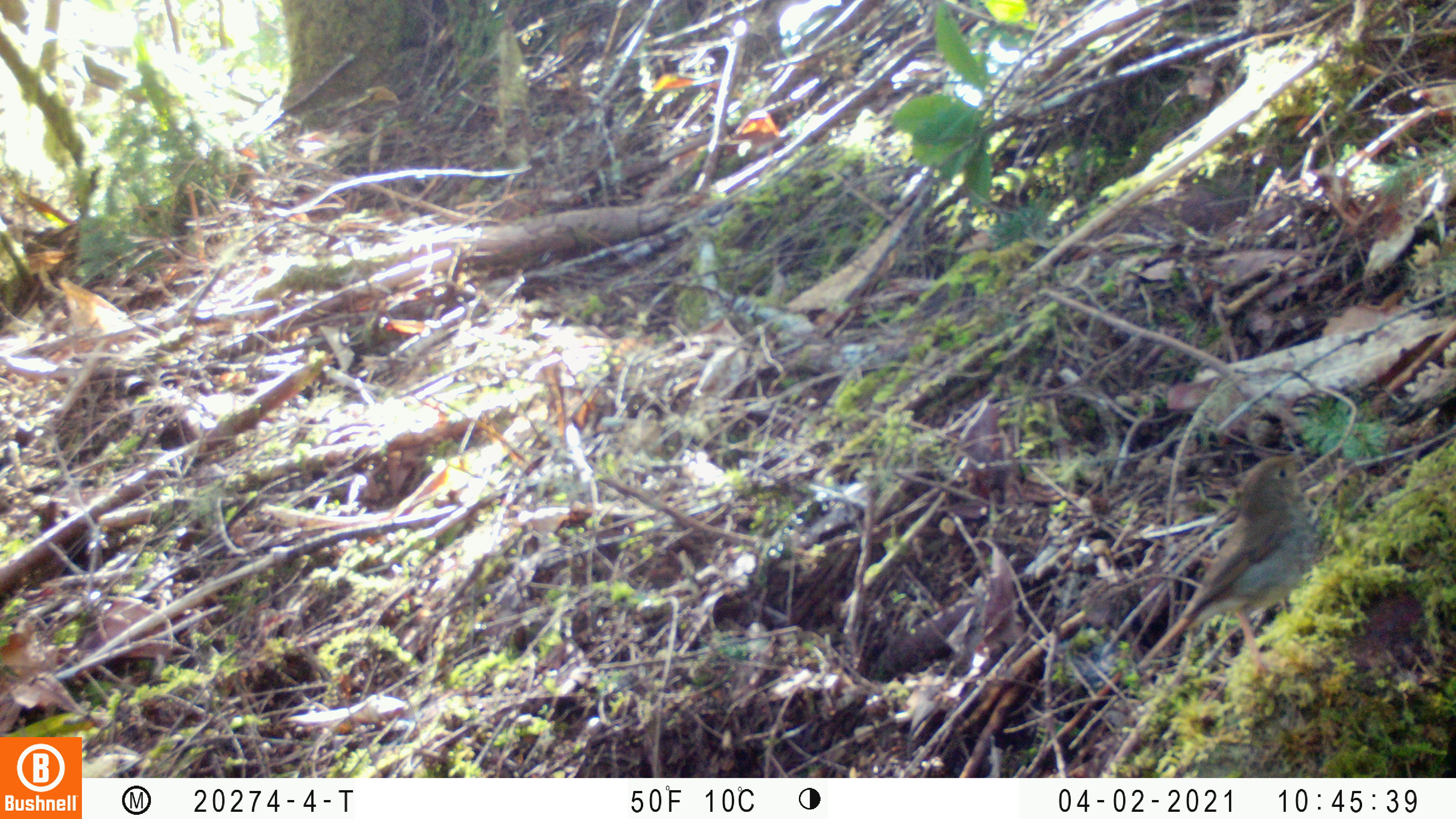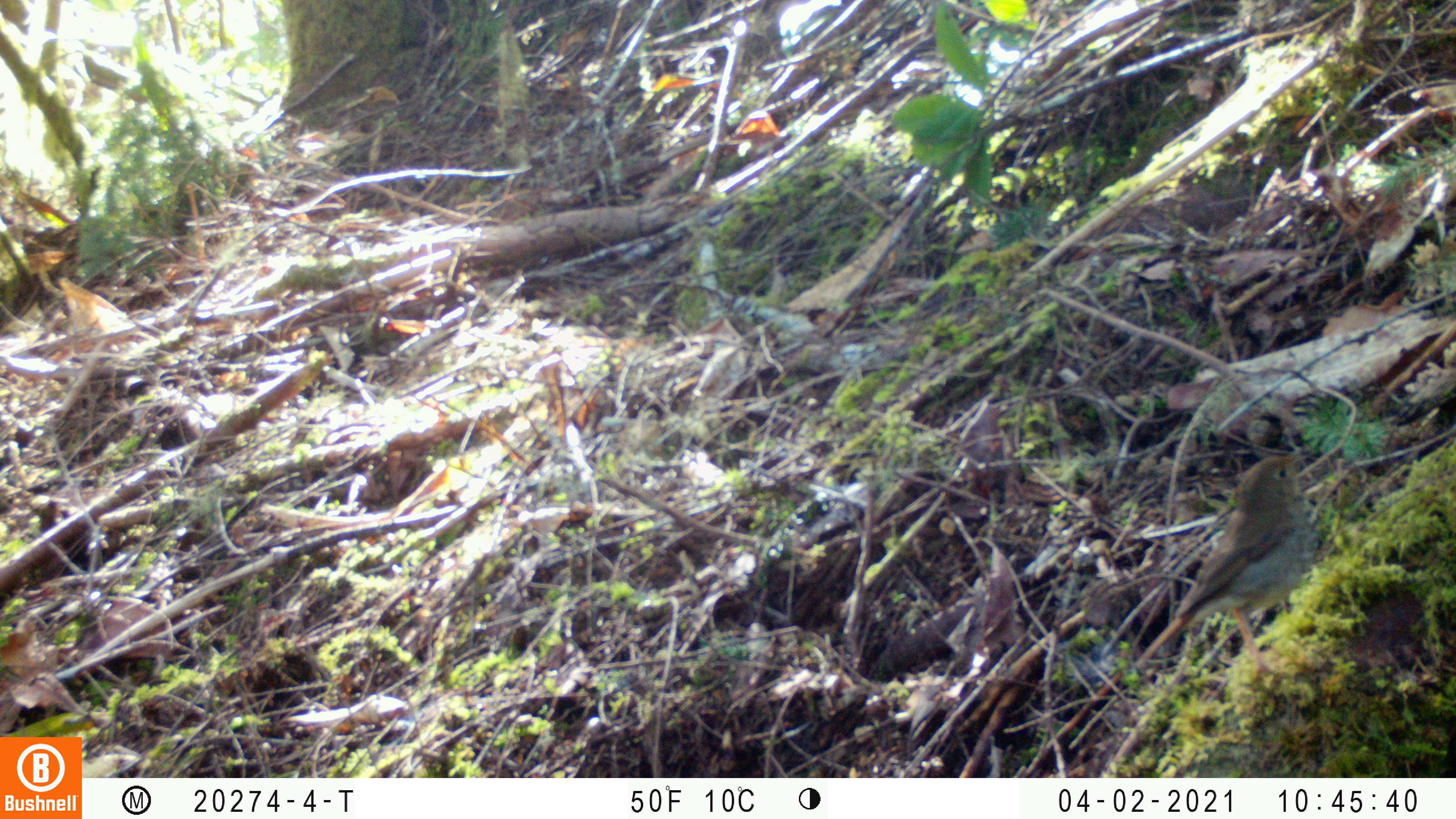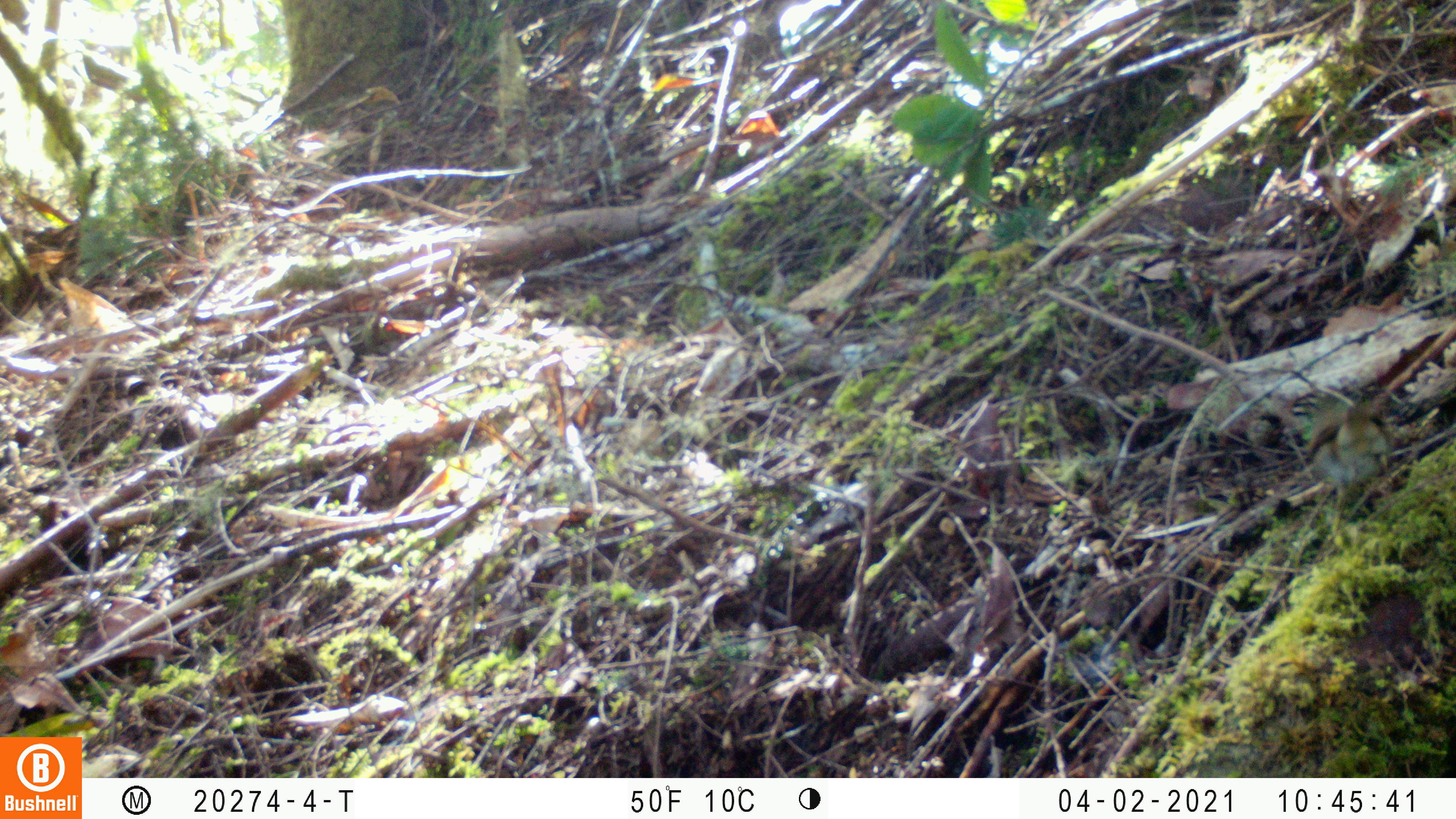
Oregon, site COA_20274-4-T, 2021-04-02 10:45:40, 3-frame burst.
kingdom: Animalia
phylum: Chordata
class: Aves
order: Passeriformes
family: Turdidae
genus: Catharus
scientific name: Catharus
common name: brown thrushes and nightingale-thrushes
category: catharus species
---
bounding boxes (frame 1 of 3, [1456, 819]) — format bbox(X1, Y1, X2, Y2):
catharus species: bbox(1130, 447, 1332, 675)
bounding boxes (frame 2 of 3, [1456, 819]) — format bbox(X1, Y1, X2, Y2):
catharus species: bbox(1126, 442, 1323, 679)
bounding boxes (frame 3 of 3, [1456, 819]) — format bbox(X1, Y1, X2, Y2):
catharus species: bbox(1293, 395, 1404, 534)